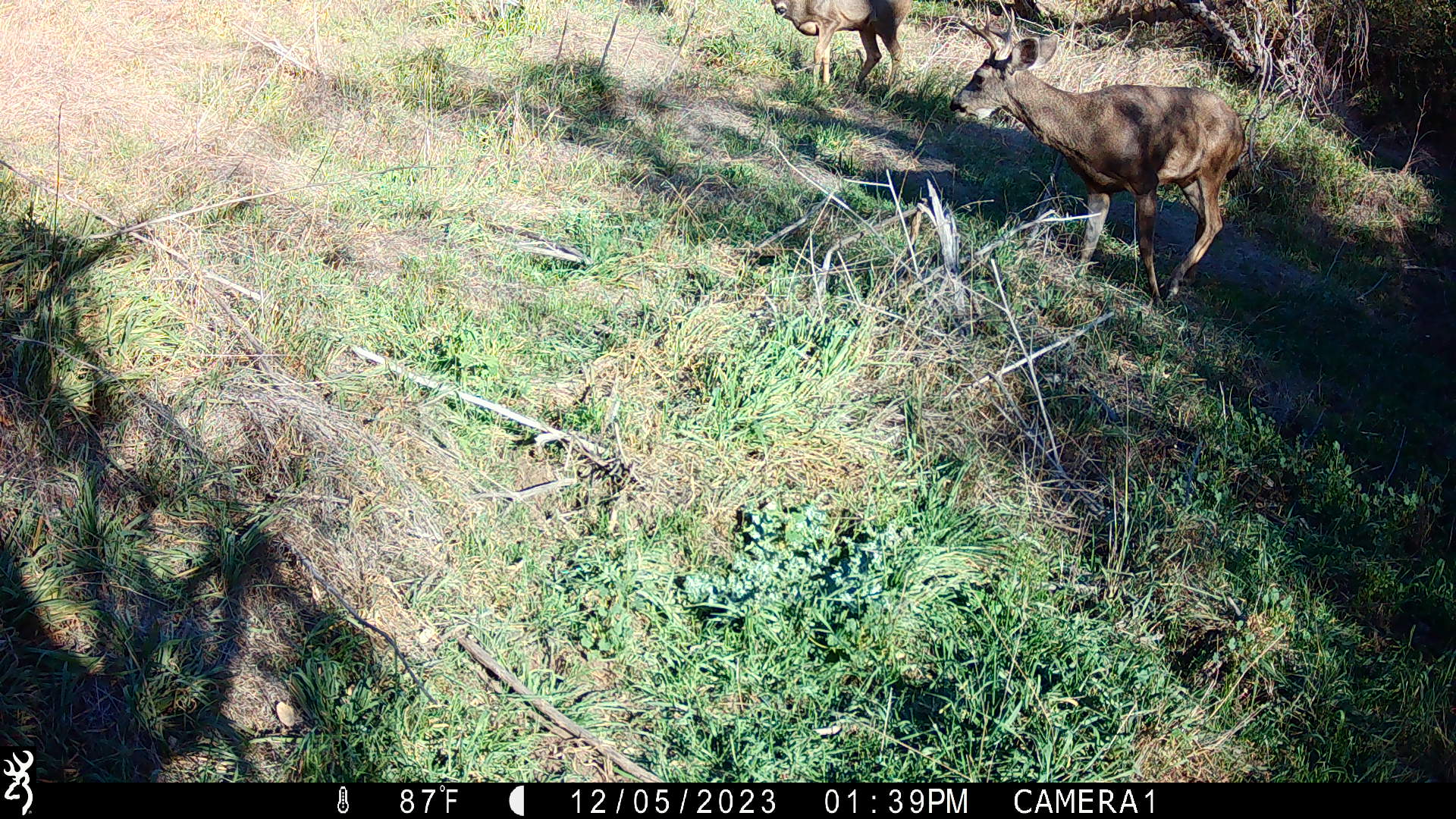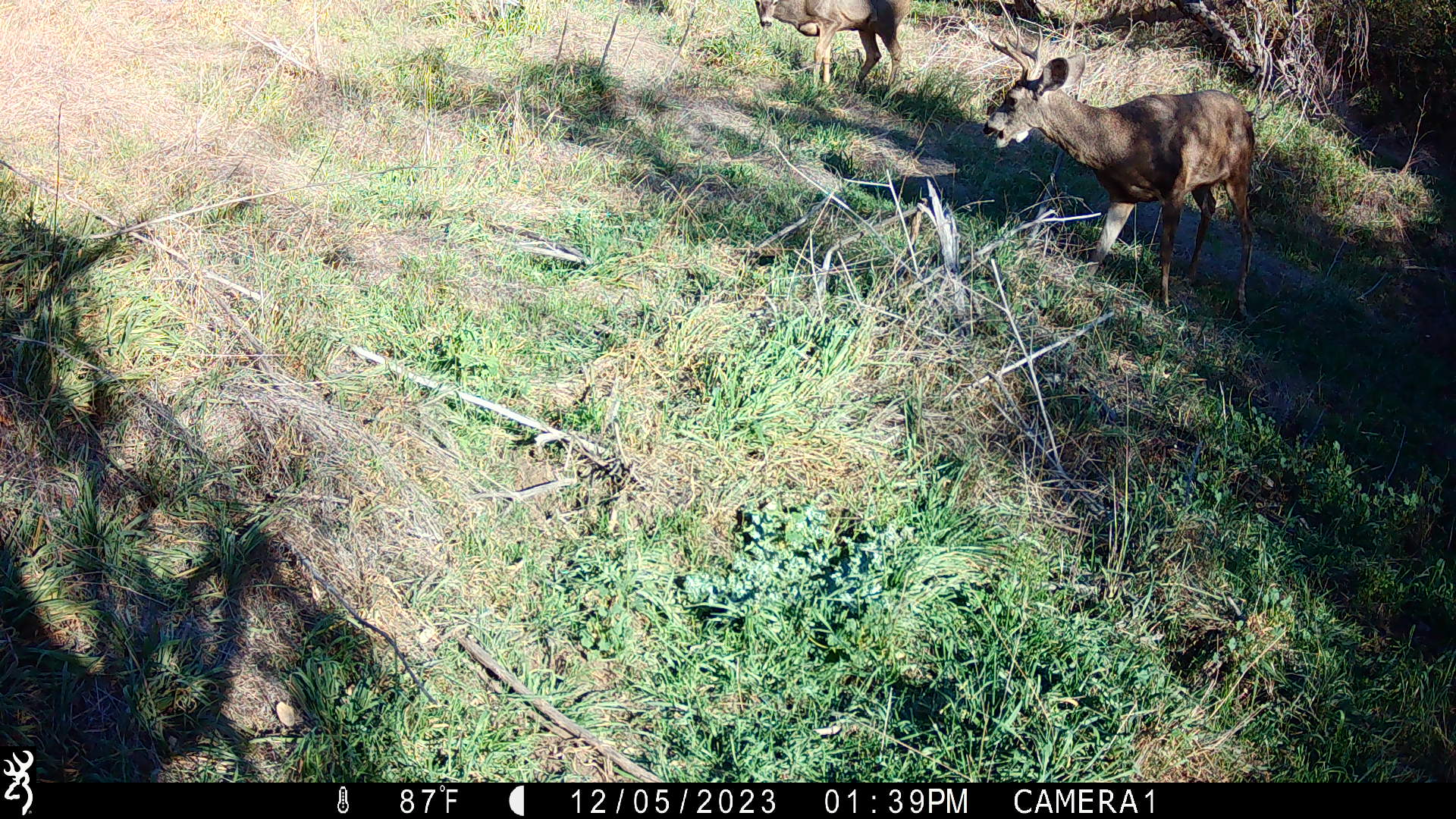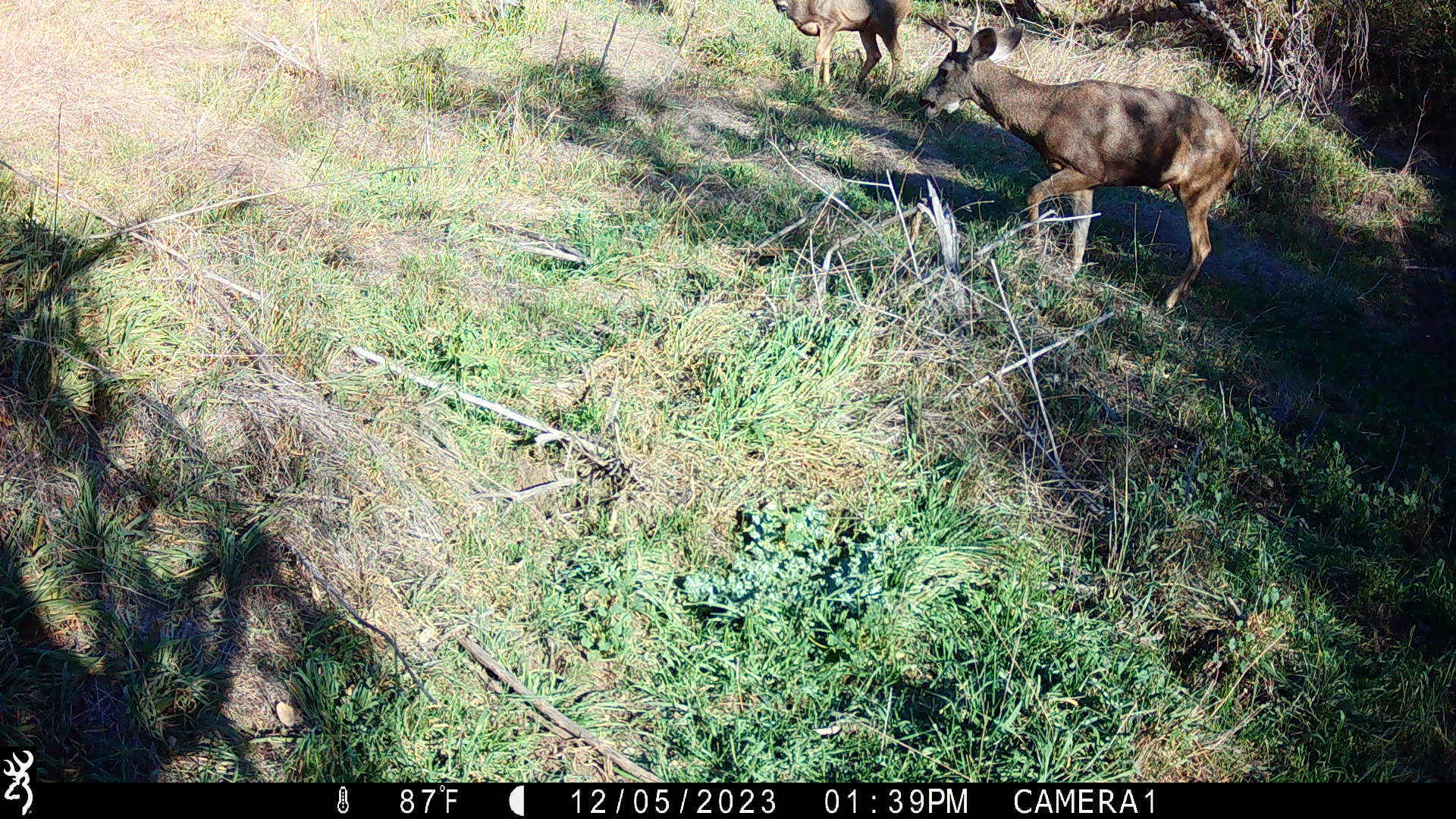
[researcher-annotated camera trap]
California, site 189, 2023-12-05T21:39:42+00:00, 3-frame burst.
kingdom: Animalia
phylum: Chordata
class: Mammalia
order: Artiodactyla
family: Cervidae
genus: Odocoileus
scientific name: Odocoileus hemionus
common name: mule deer